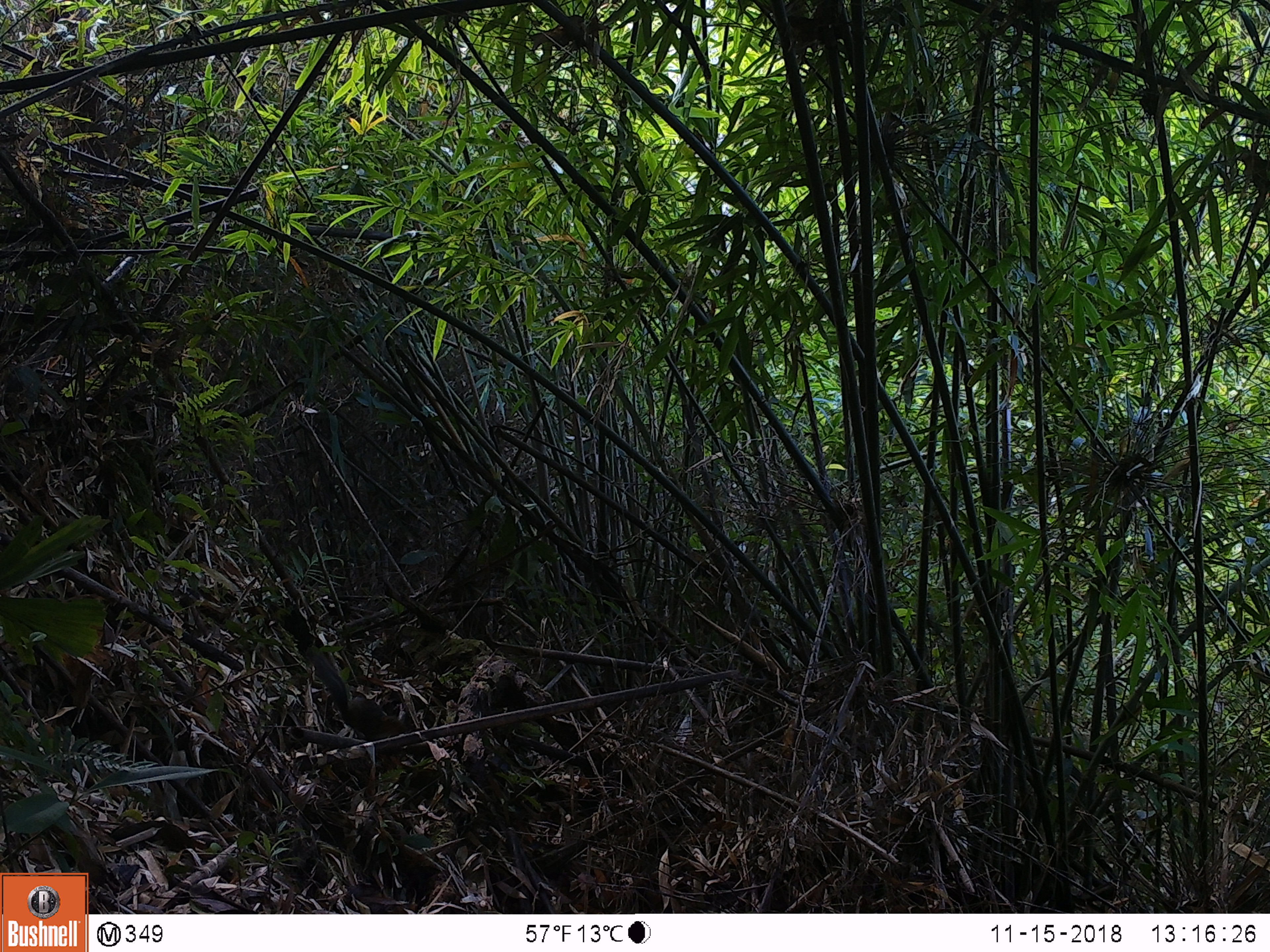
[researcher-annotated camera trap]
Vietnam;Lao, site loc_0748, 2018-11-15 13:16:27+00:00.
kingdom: Animalia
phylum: Chordata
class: Mammalia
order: Rodentia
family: Sciuridae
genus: Dremomys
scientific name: Dremomys rufigenis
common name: red-cheeked squirrel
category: red cheeked squirrel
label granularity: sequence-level